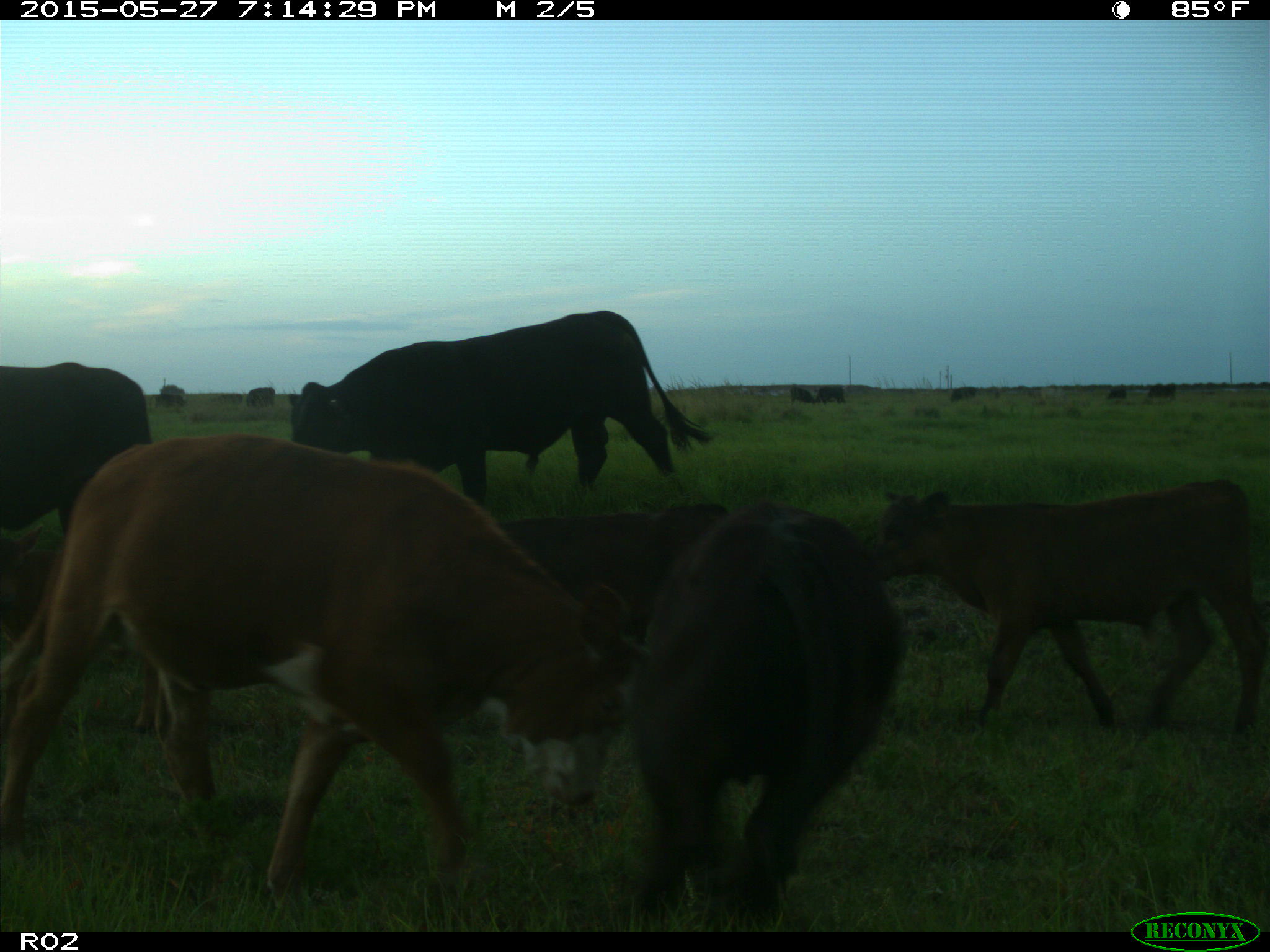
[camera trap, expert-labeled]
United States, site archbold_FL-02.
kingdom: Animalia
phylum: Chordata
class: Mammalia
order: Artiodactyla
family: Bovidae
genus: Bos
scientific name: Bos taurus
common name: domestic cow